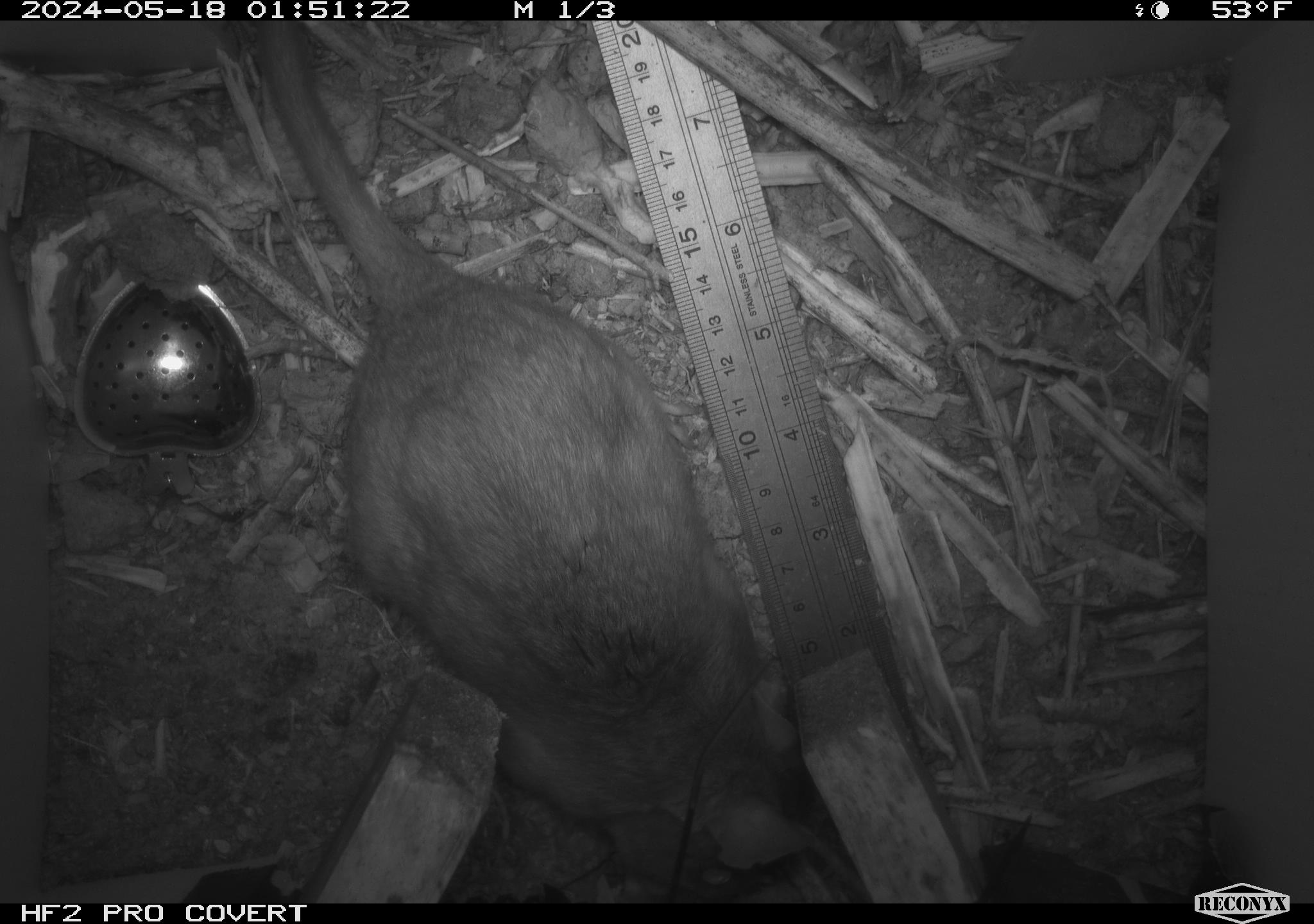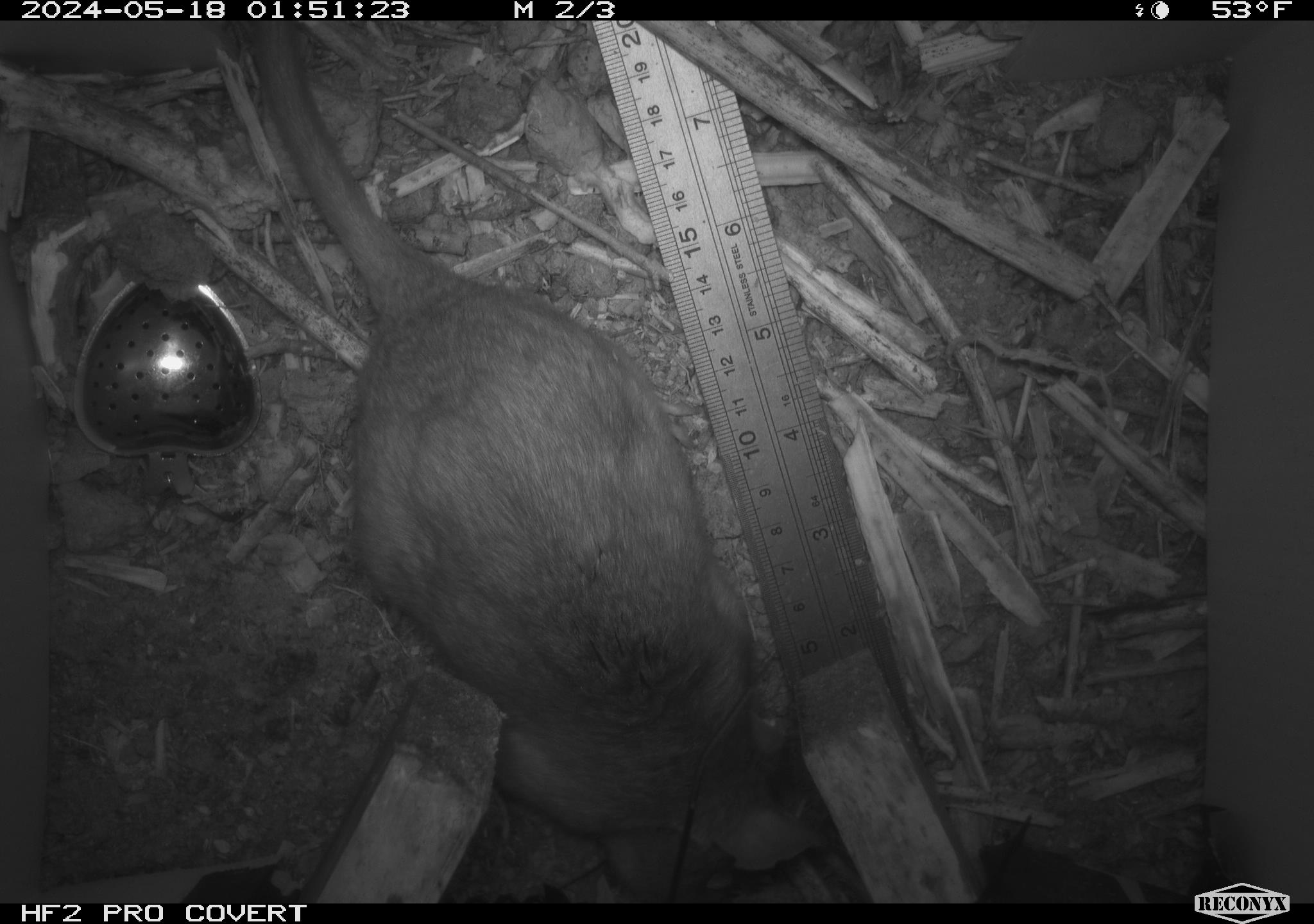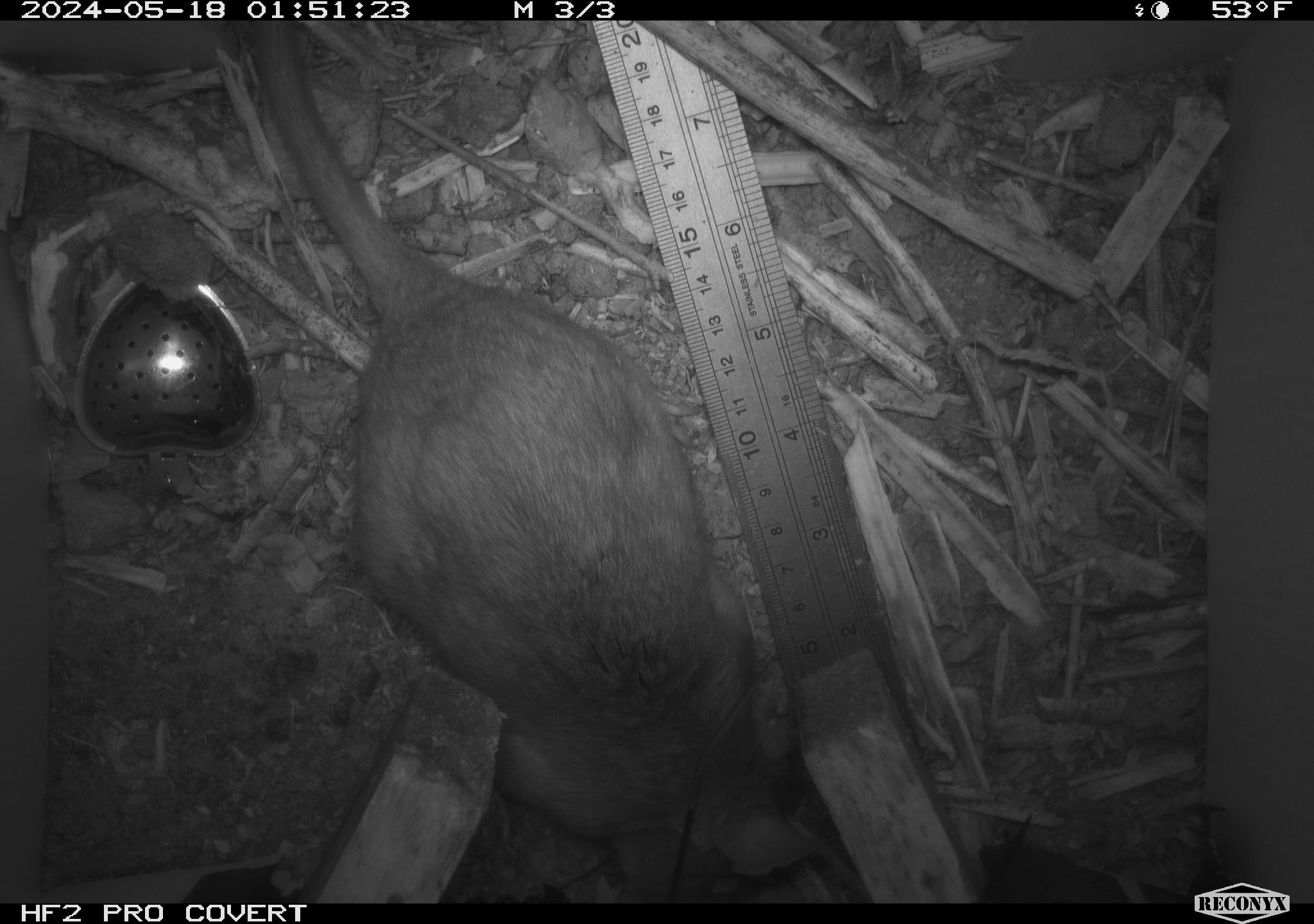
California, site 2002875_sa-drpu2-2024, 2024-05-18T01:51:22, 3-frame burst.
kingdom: Animalia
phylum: Chordata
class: Mammalia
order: Rodentia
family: Cricetidae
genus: Neotoma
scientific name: Neotoma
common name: pack rat or woodrat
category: neotoma species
Neotoma species (pack rat or woodrat) (Neotoma).